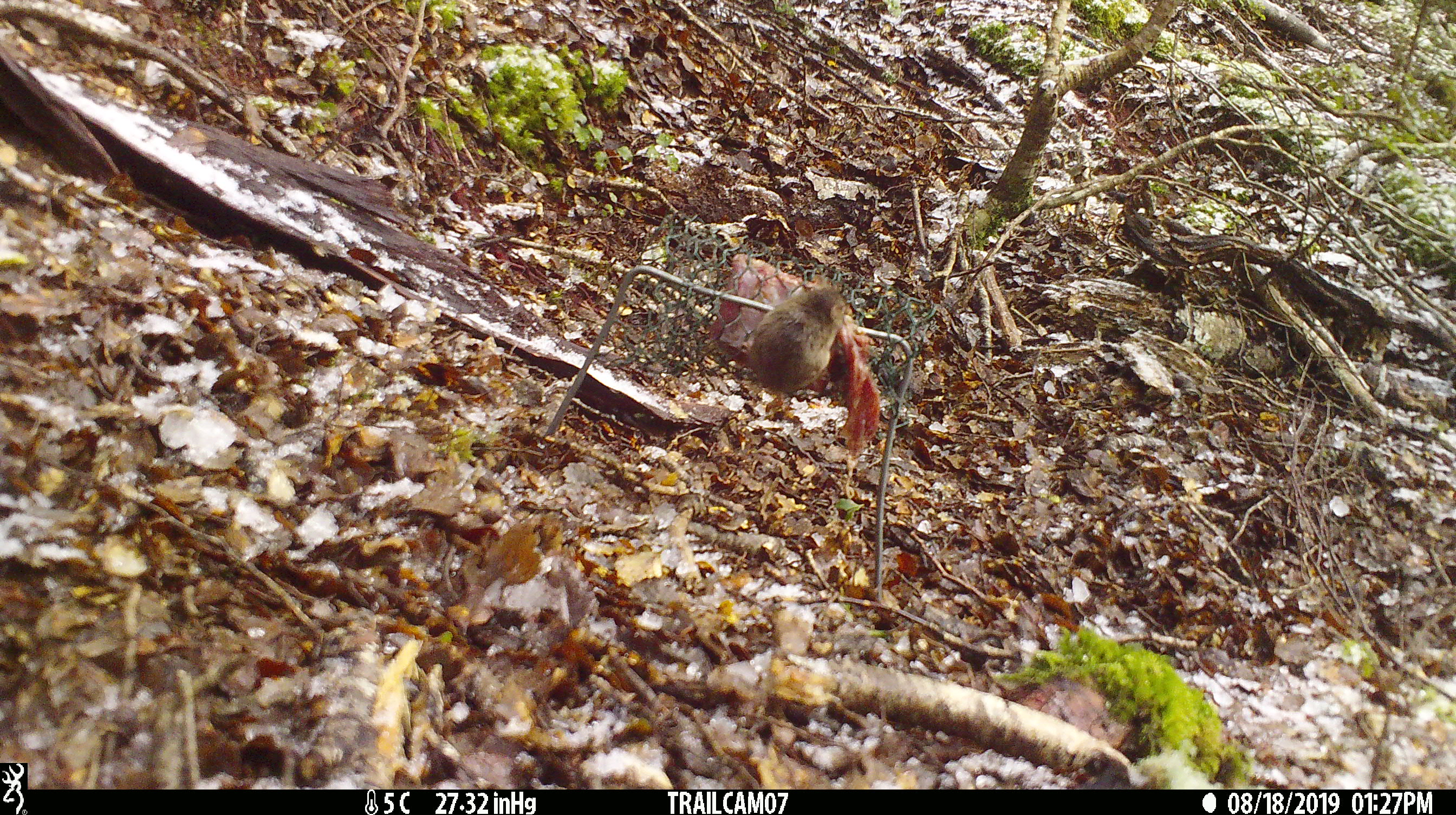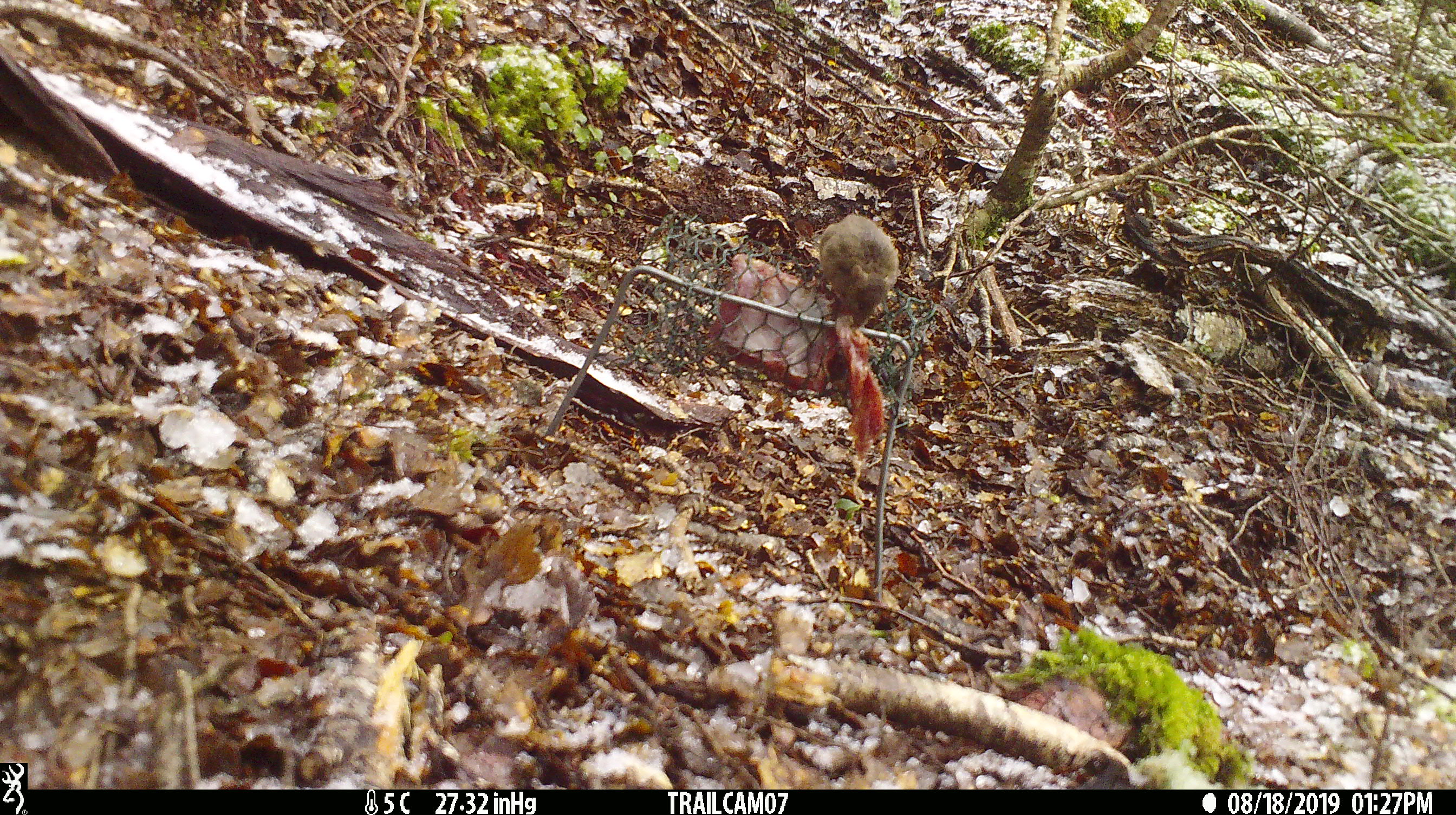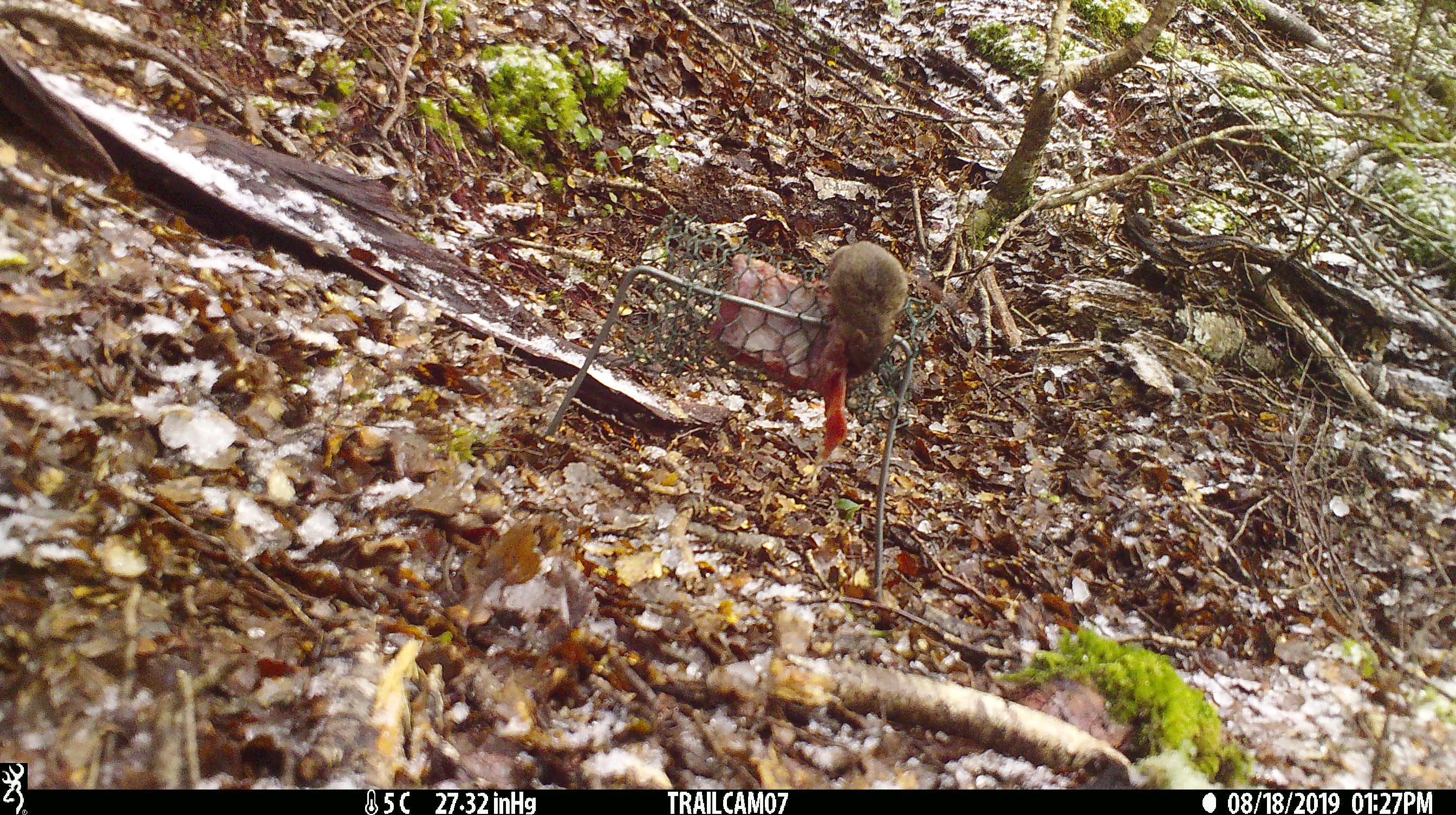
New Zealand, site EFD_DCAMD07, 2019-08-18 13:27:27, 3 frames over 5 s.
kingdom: Animalia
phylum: Chordata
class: Mammalia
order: Rodentia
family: Muridae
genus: Mus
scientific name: Mus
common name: mouse